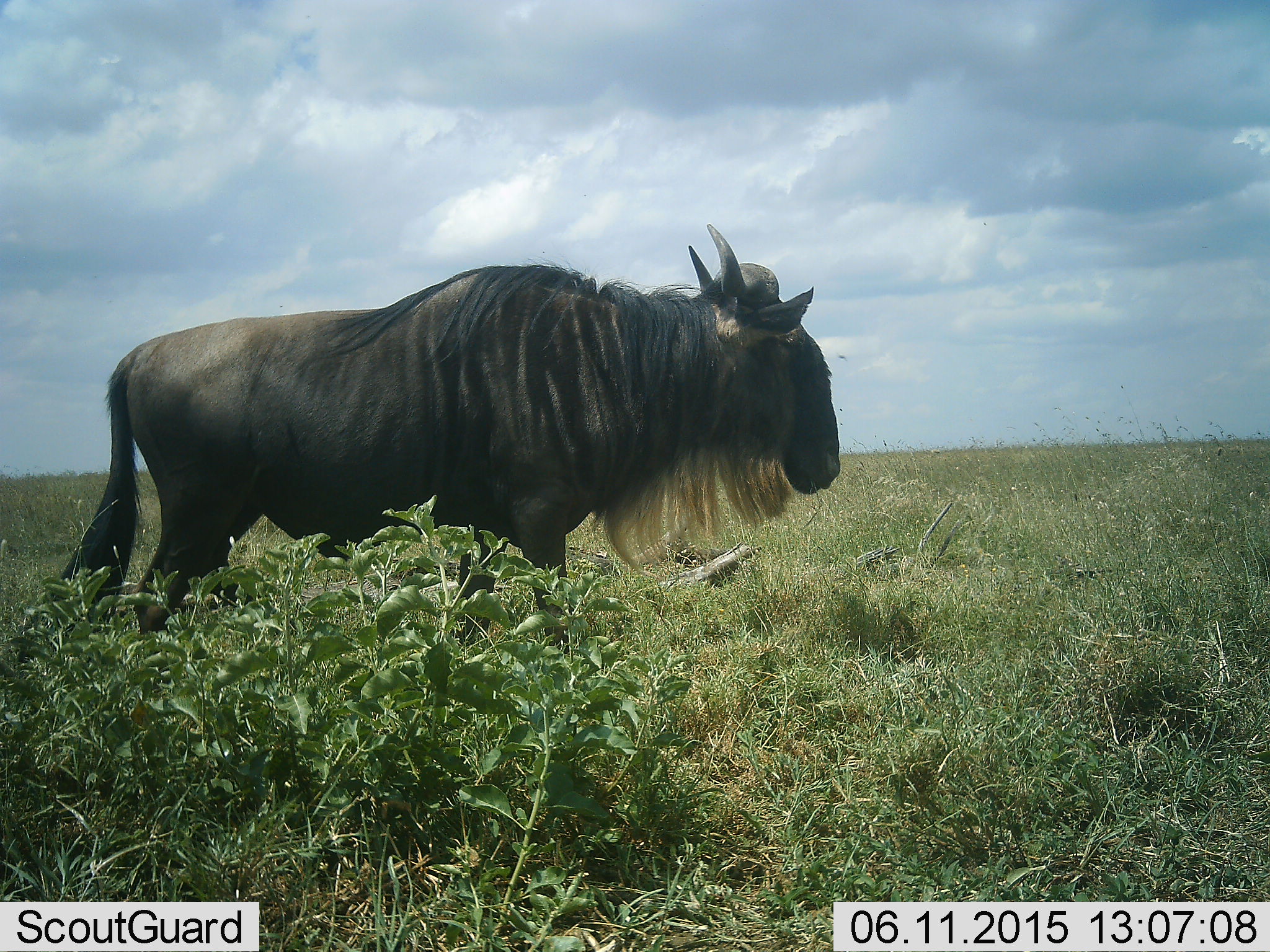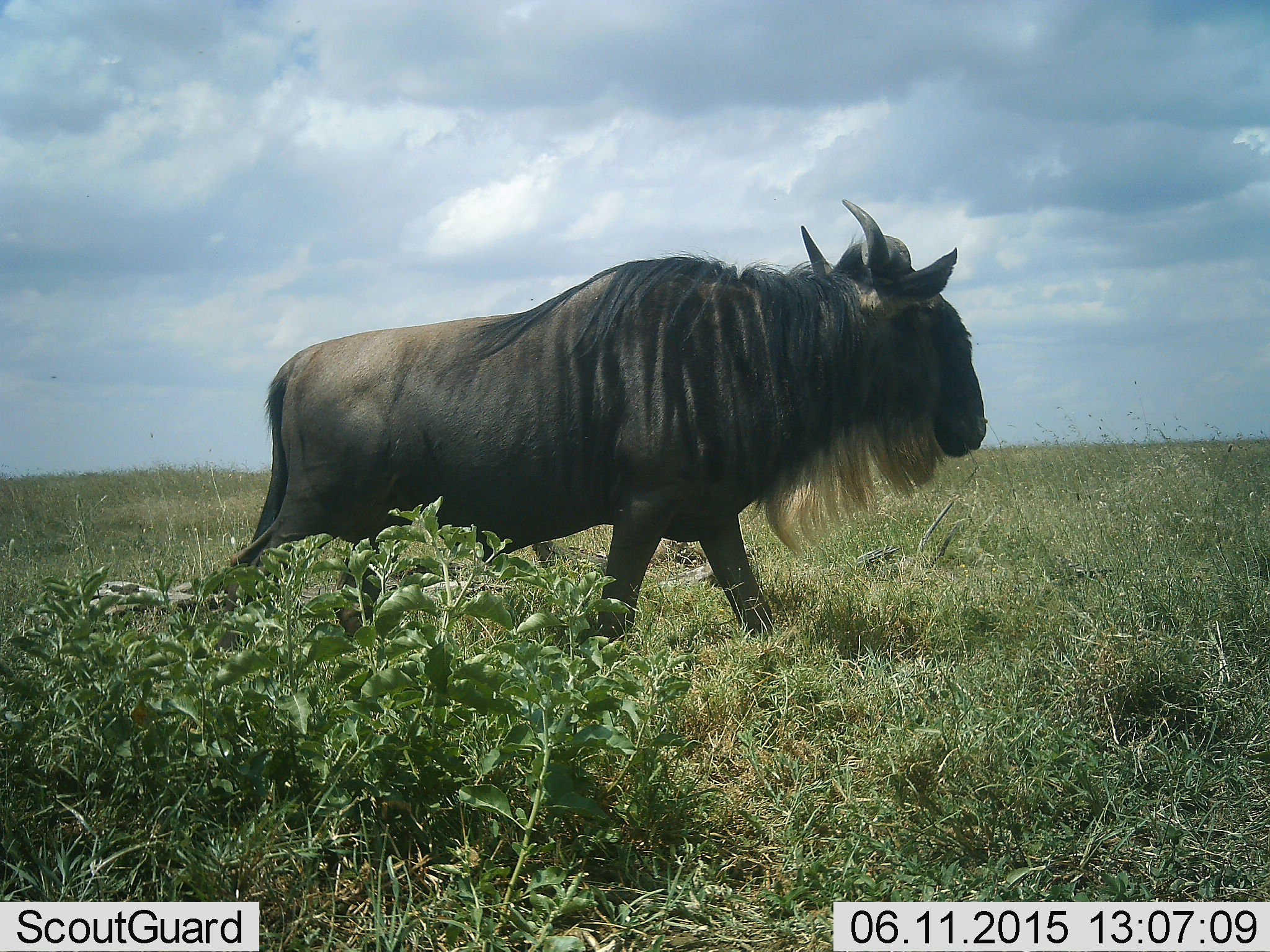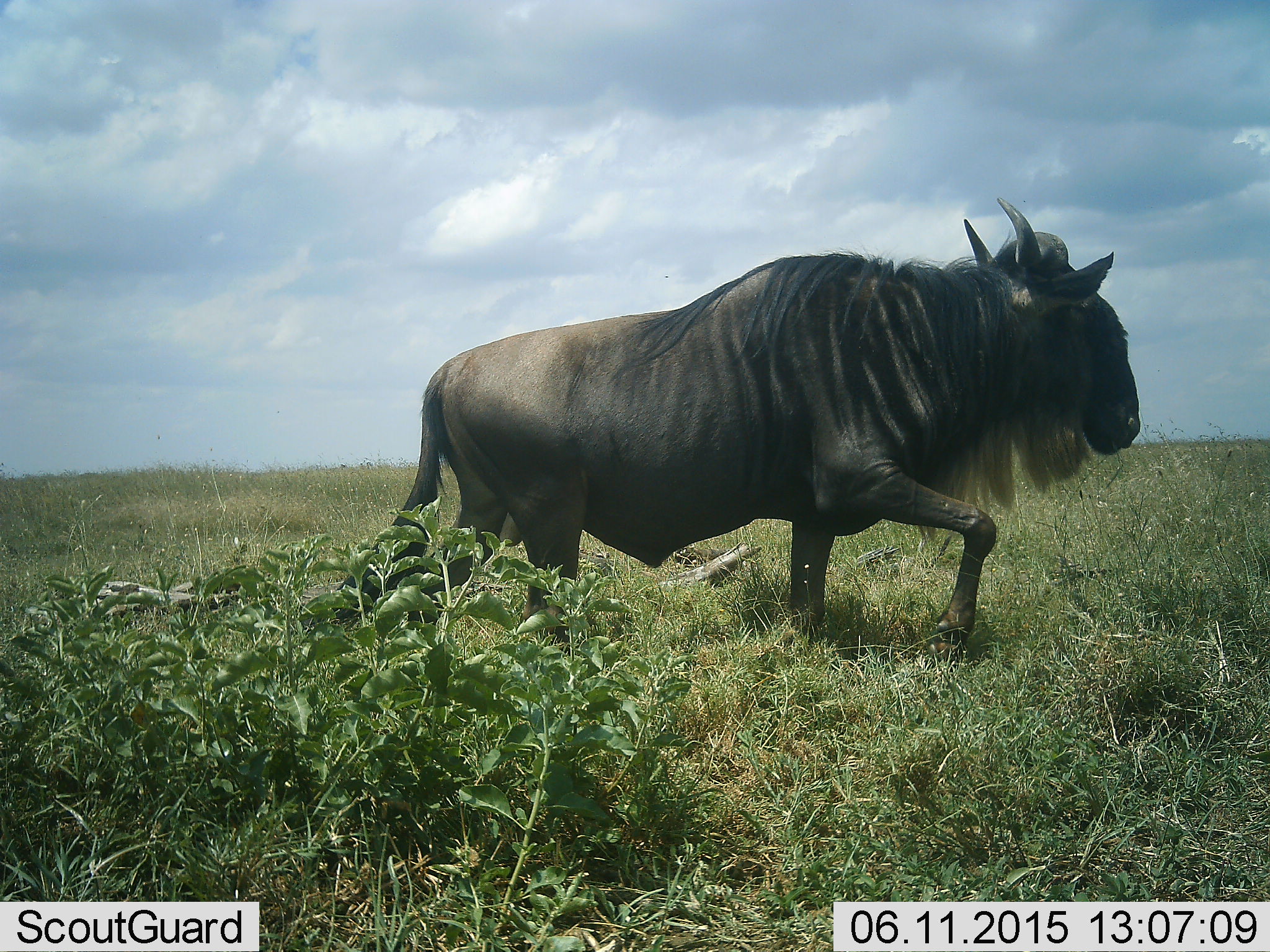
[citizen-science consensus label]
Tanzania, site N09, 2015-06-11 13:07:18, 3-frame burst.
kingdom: Animalia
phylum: Chordata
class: Mammalia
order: Artiodactyla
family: Bovidae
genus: Connochaetes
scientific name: Connochaetes taurinus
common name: blue wildebeest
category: wildebeest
Wildebeest (blue wildebeest) (Connochaetes taurinus), count 1. Behavior (volunteer vote fractions): standing 0%, resting 0%, moving 100%, interacting 0%. Young present (vote fraction): 0%. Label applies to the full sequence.